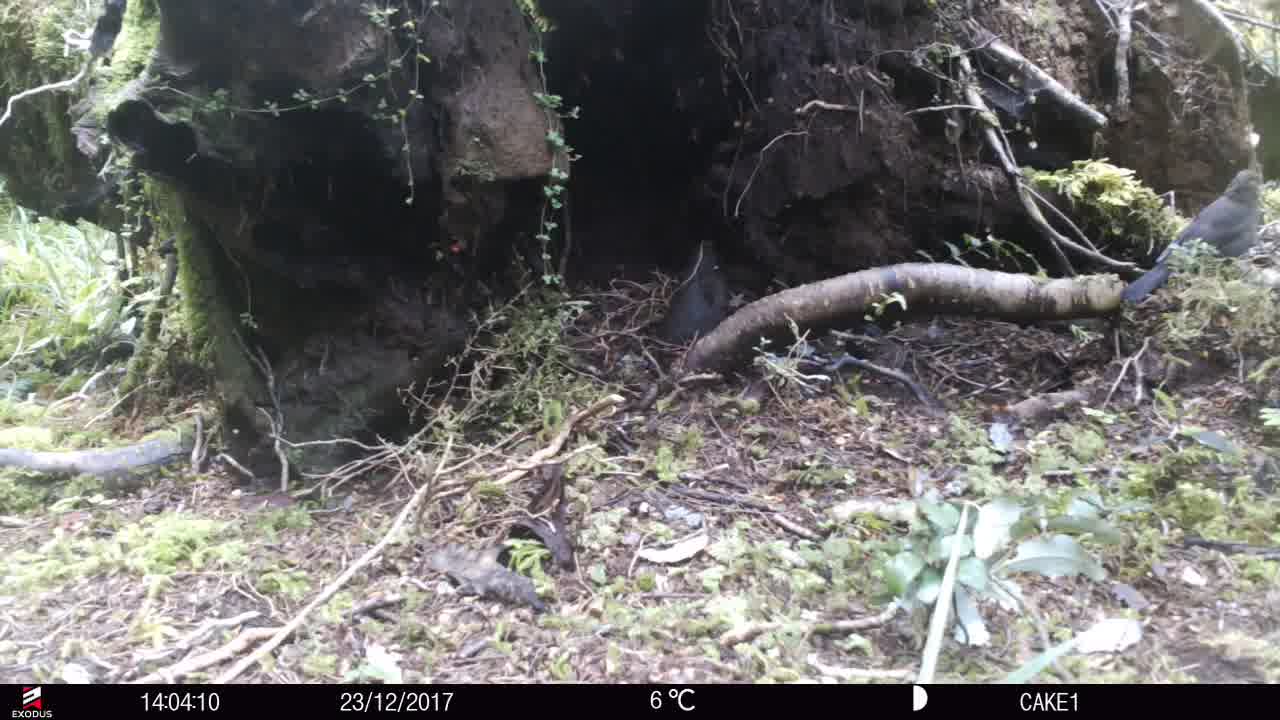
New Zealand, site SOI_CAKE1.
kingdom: Animalia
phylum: Chordata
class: Aves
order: Passeriformes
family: Turdidae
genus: Turdus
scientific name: Turdus merula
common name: eurasian blackbird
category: blackbird